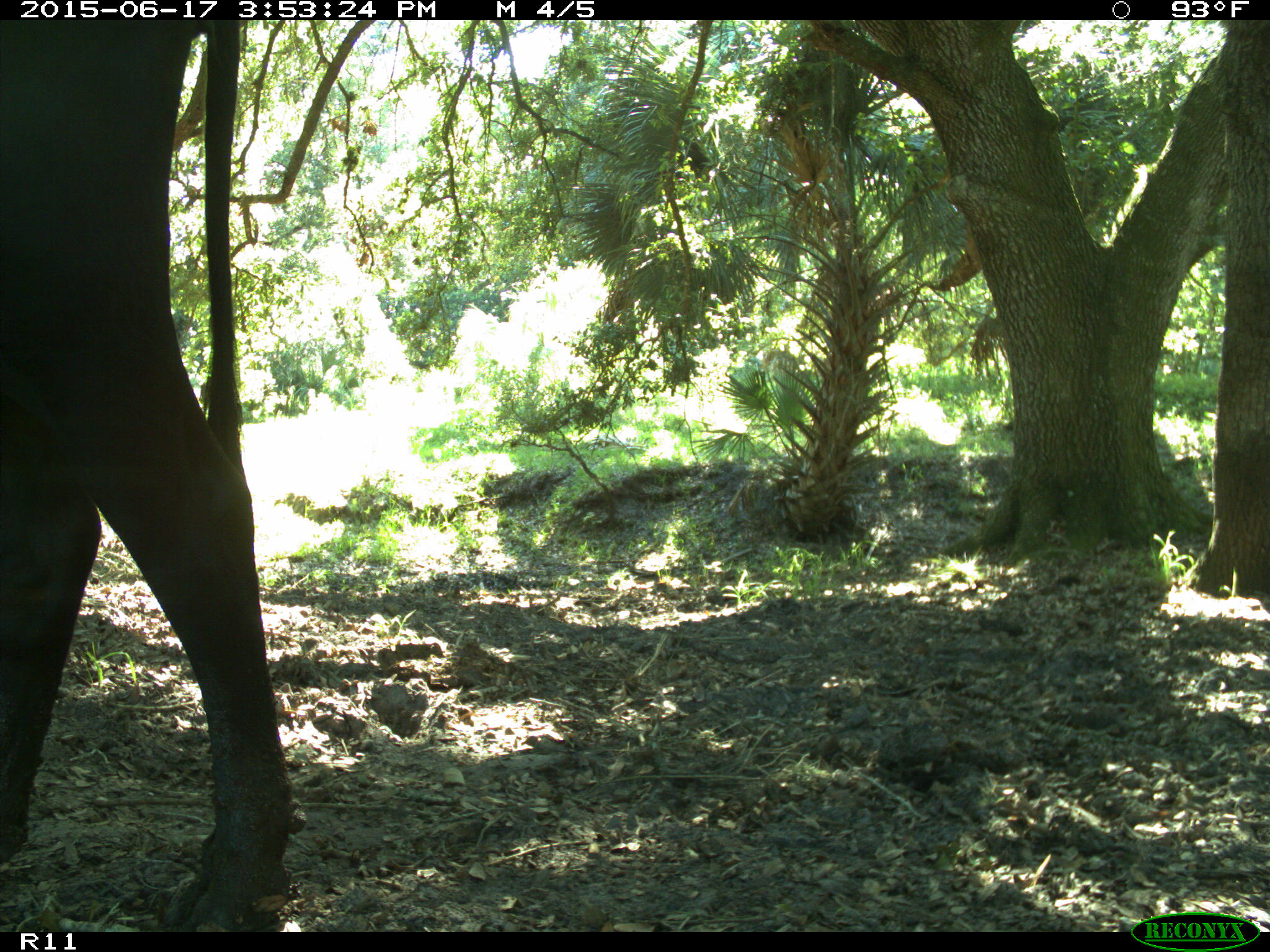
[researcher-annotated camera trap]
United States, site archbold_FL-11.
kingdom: Animalia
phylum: Chordata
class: Mammalia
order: Artiodactyla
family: Bovidae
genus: Bos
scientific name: Bos taurus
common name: domestic cow